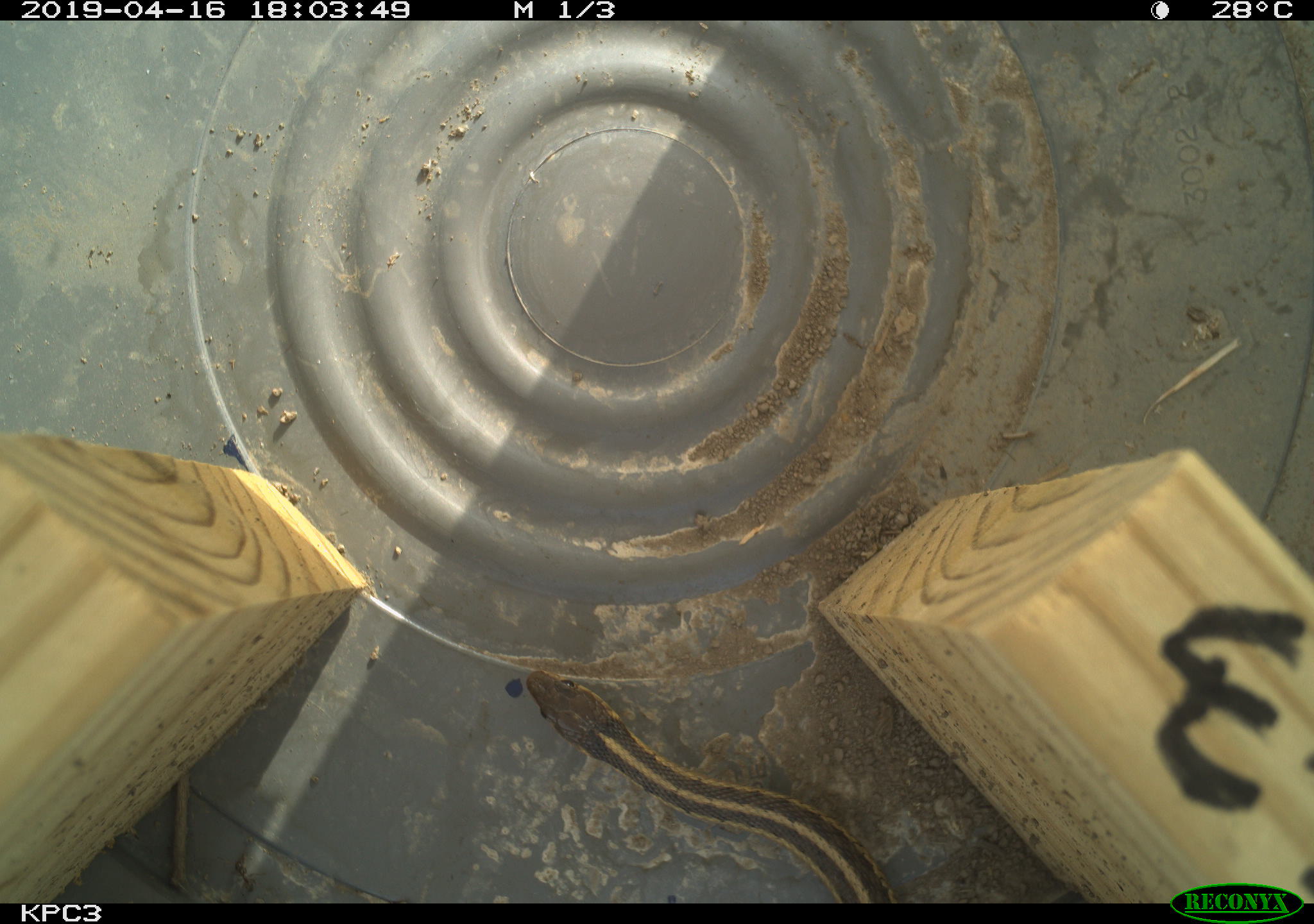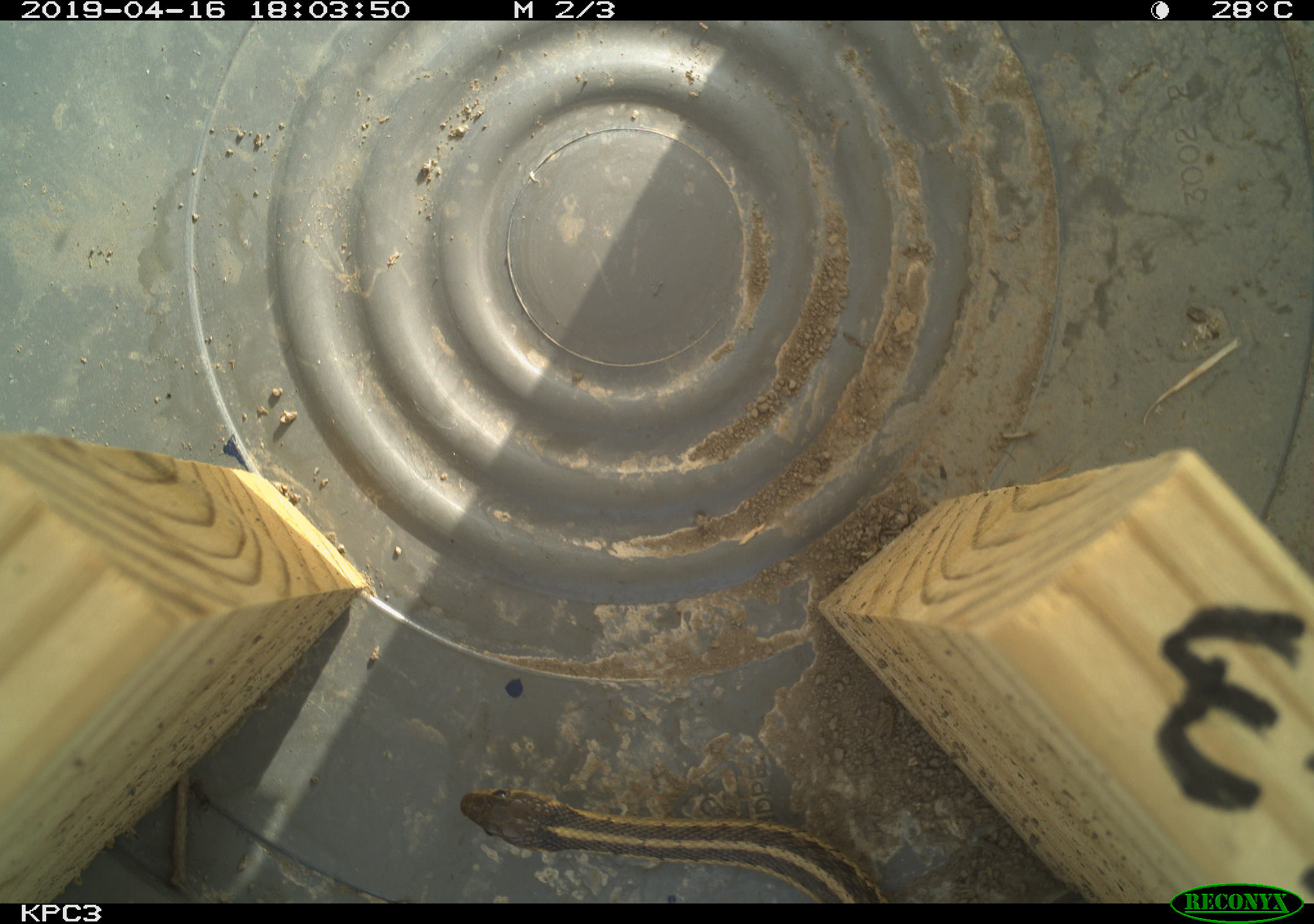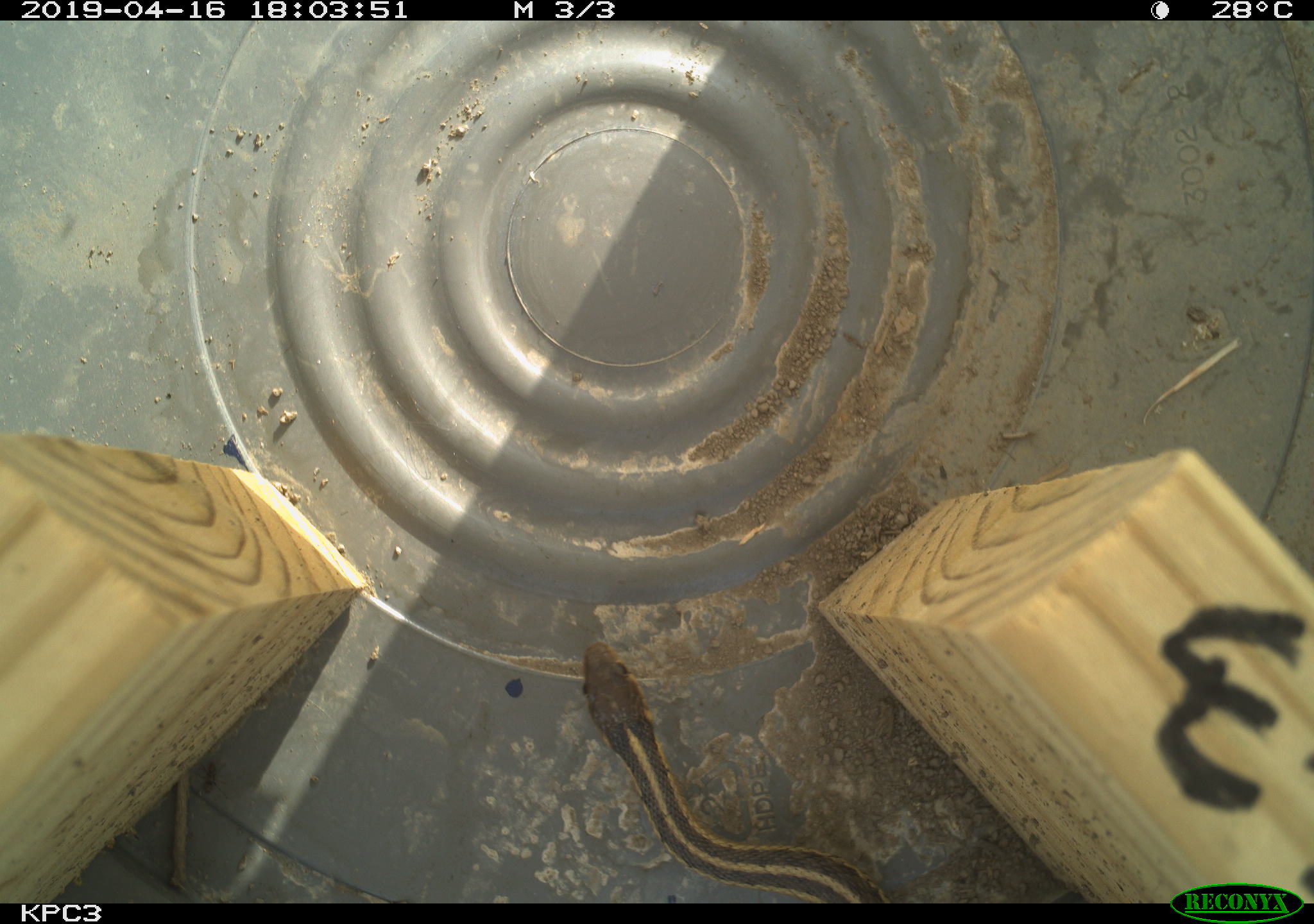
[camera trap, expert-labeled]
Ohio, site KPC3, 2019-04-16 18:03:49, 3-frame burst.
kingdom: Animalia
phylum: Chordata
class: Reptilia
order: Squamata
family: Colubridae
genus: Thamnophis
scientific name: Thamnophis sirtalis sirtalis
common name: eastern gartersnake